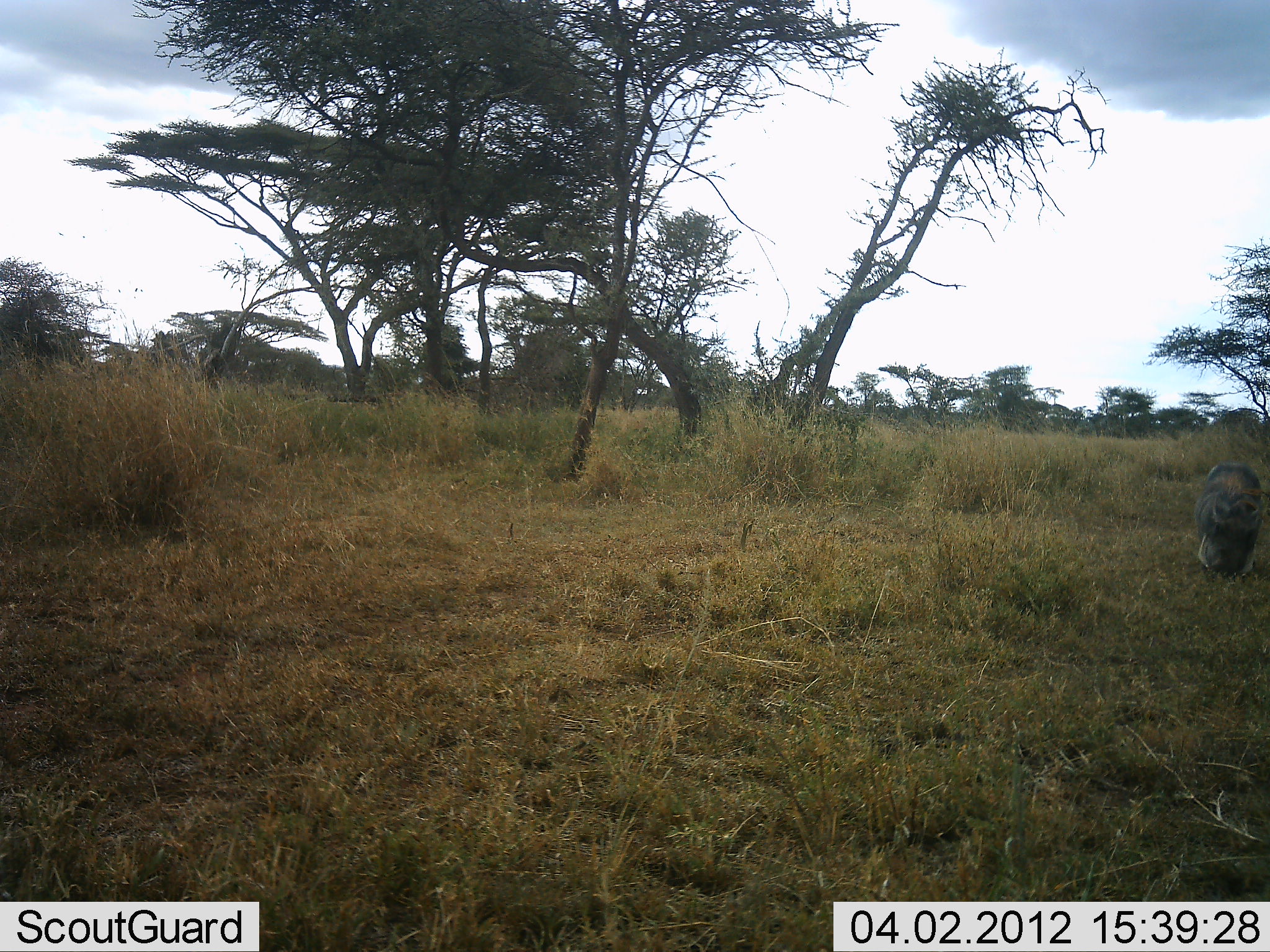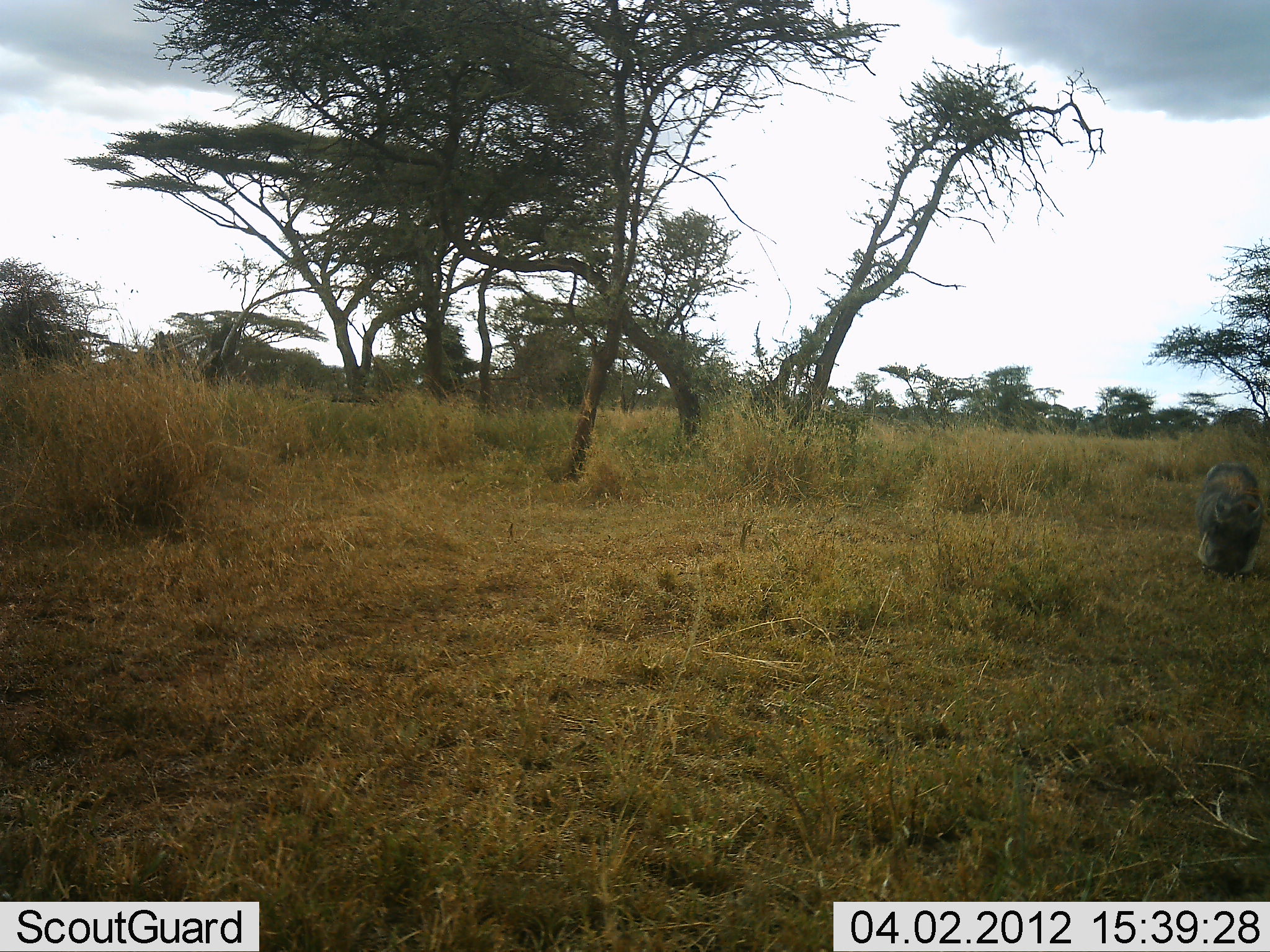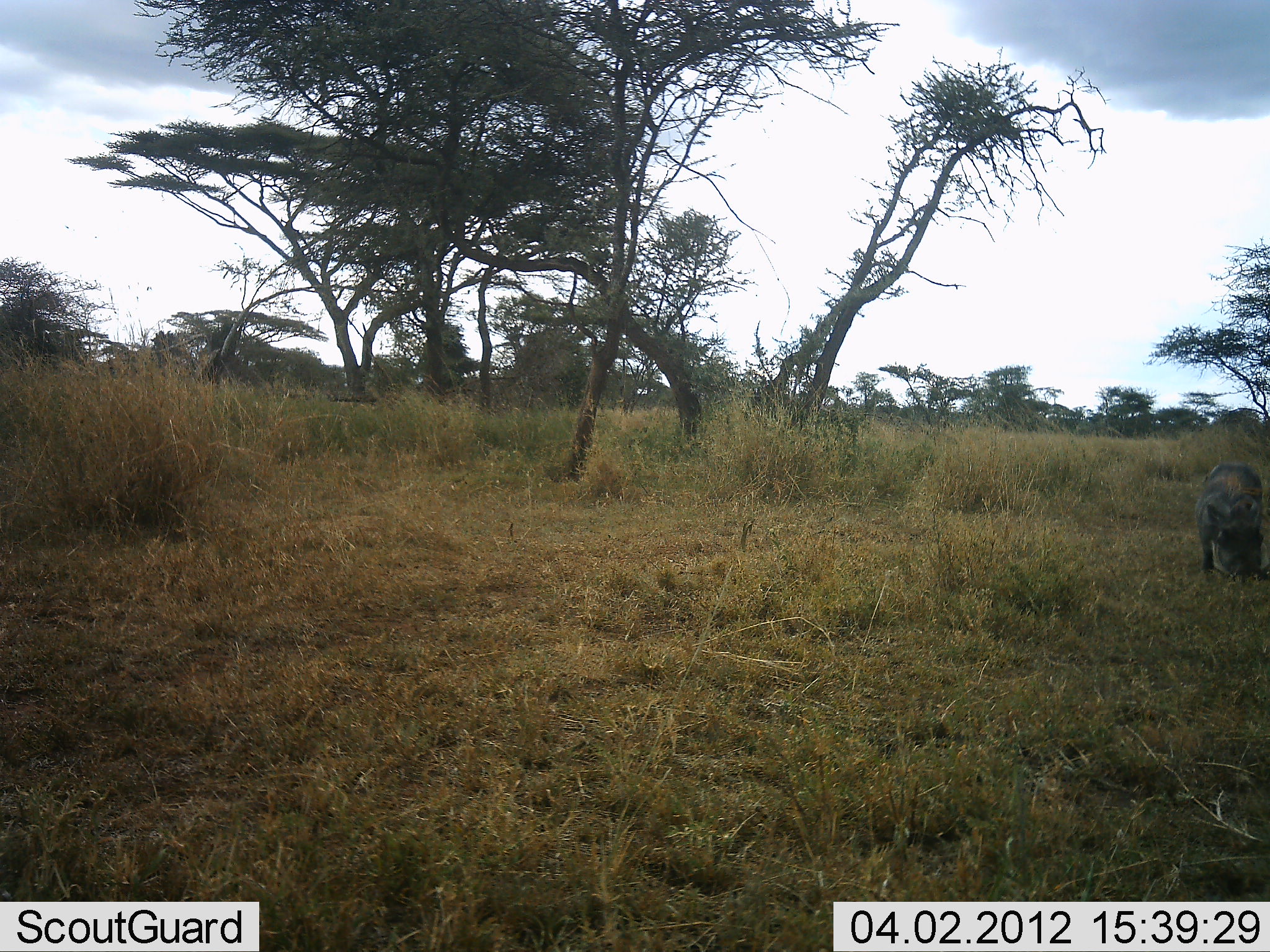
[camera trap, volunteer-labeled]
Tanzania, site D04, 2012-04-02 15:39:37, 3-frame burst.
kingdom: Animalia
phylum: Chordata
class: Mammalia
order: Artiodactyla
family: Suidae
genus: Phacochoerus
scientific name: Phacochoerus africanus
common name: warthog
Warthog (Phacochoerus africanus), count 1. Behavior (volunteer vote fractions): standing 29%, resting 0%, moving 0%, interacting 0%. Young present (vote fraction): 0%. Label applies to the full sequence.